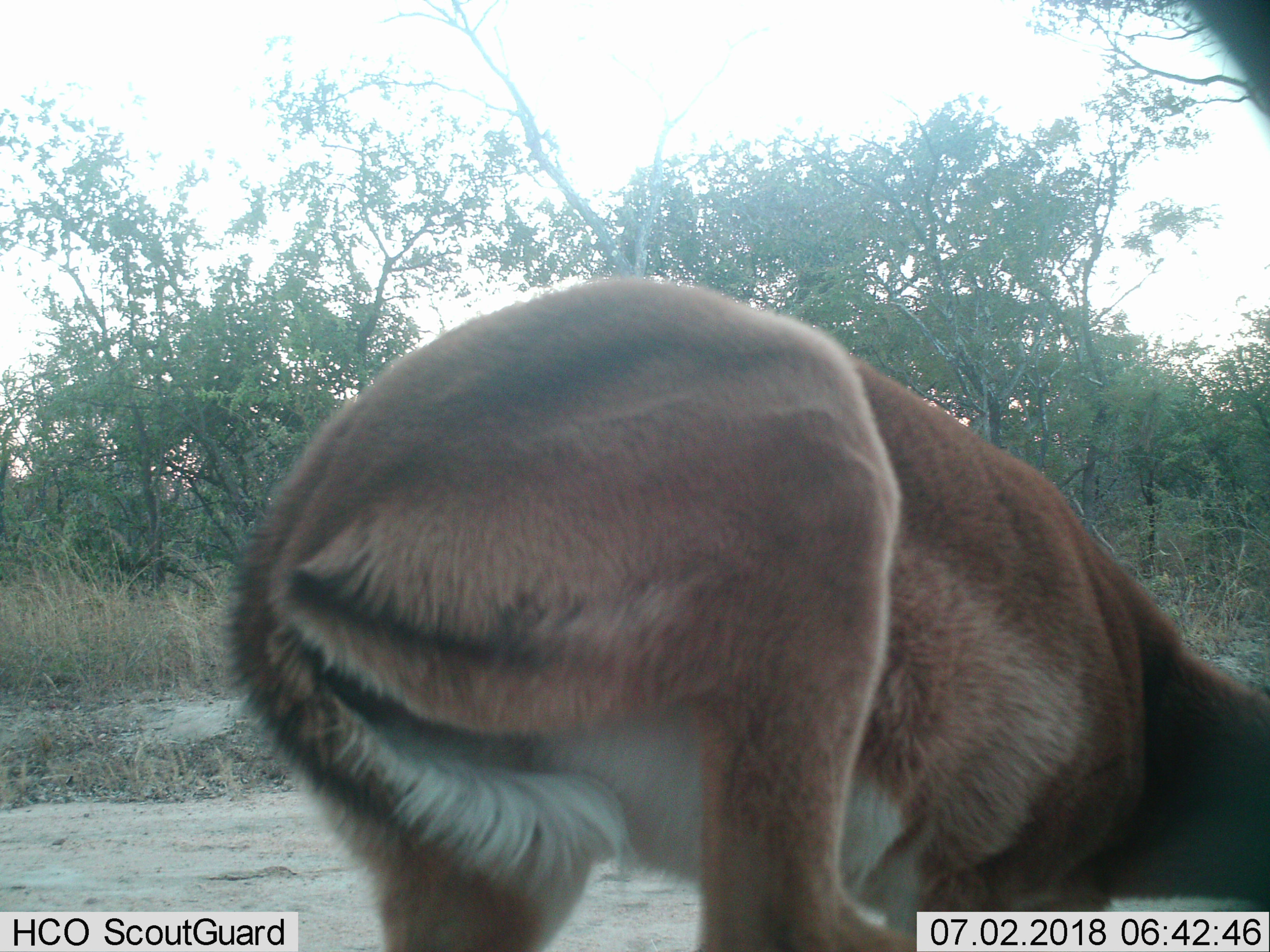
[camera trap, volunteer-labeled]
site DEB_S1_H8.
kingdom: Animalia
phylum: Chordata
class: Mammalia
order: Artiodactyla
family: Bovidae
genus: Aepyceros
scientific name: Aepyceros melampus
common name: impala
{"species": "impala (Aepyceros melampus)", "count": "1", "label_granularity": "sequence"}